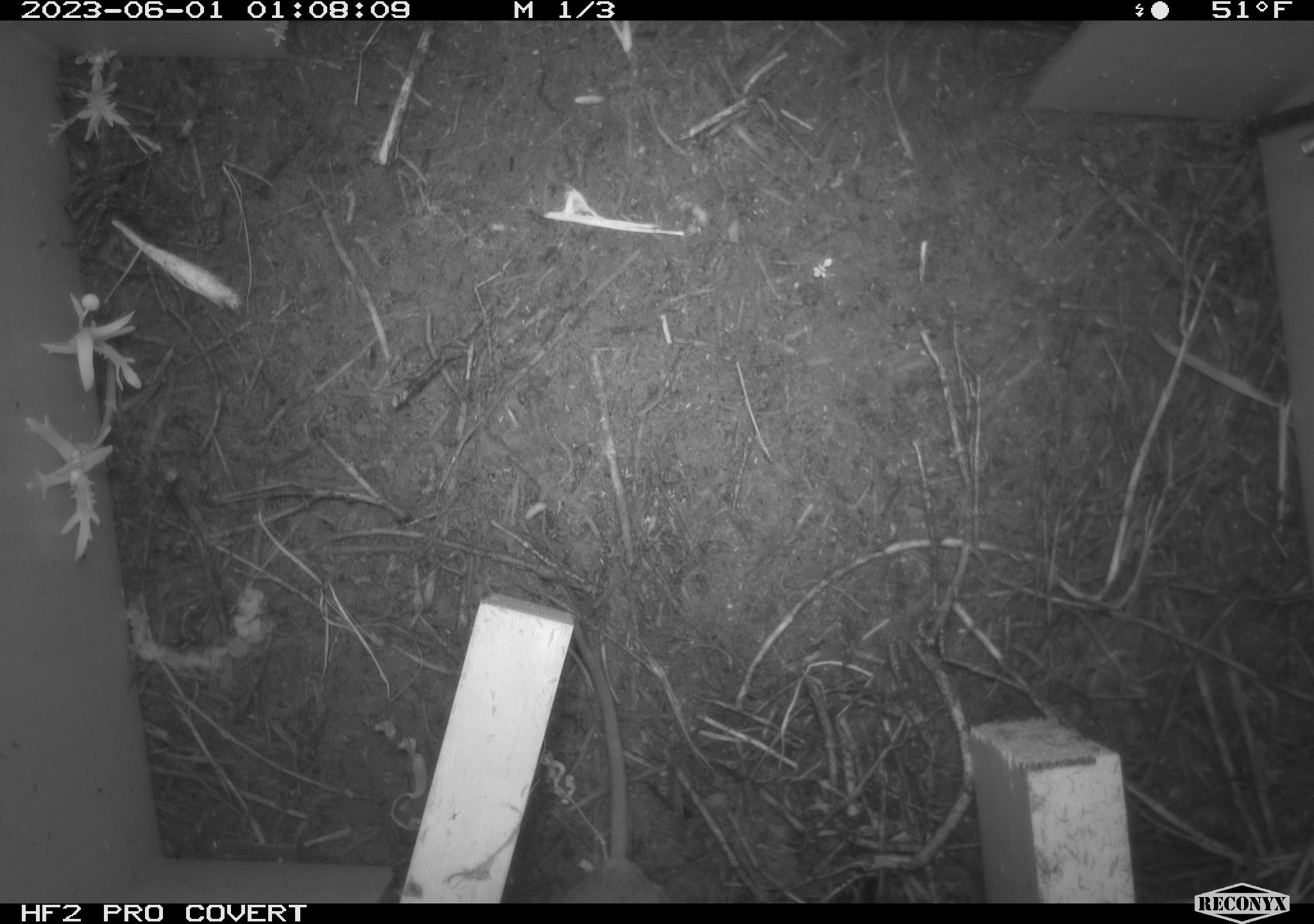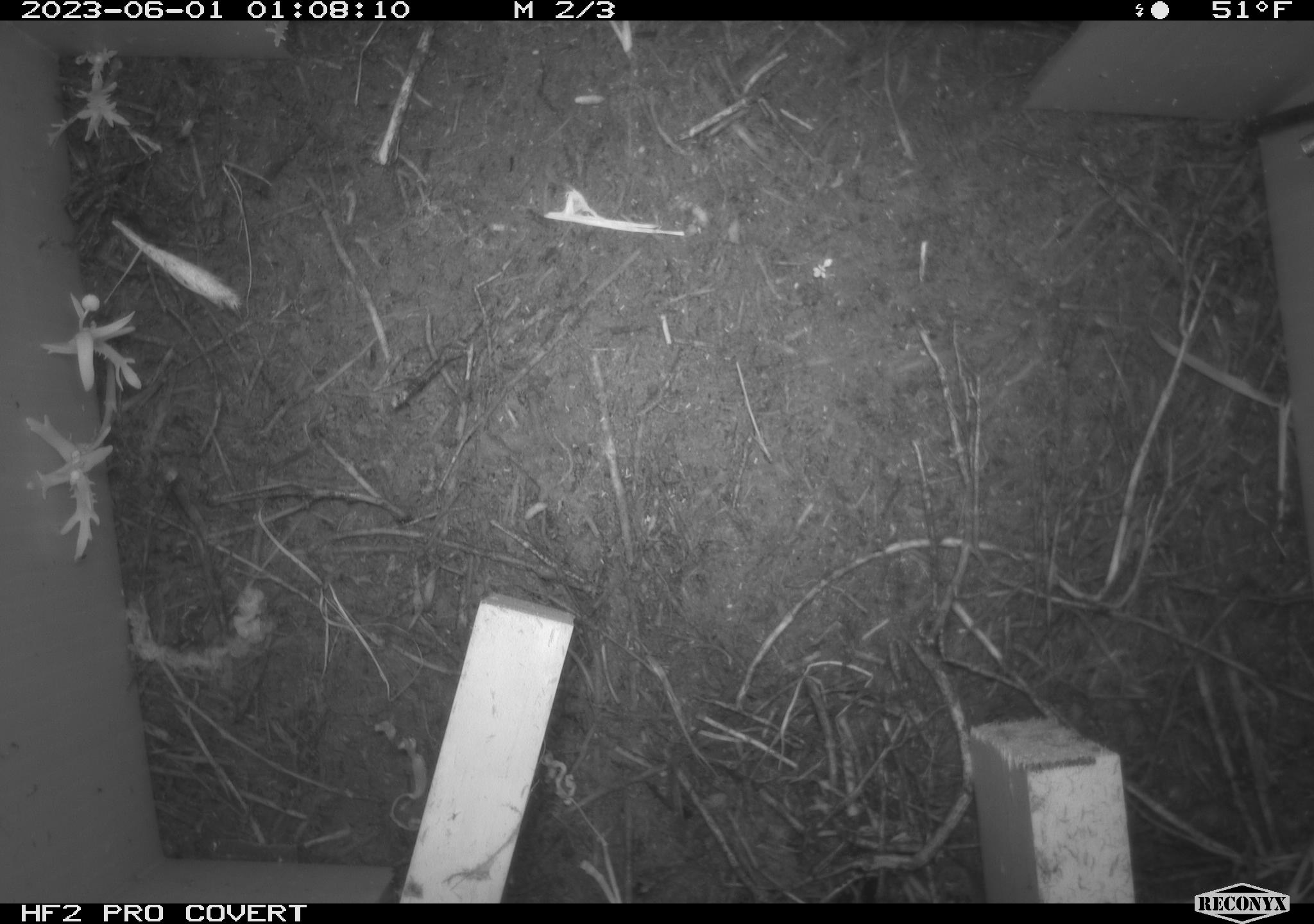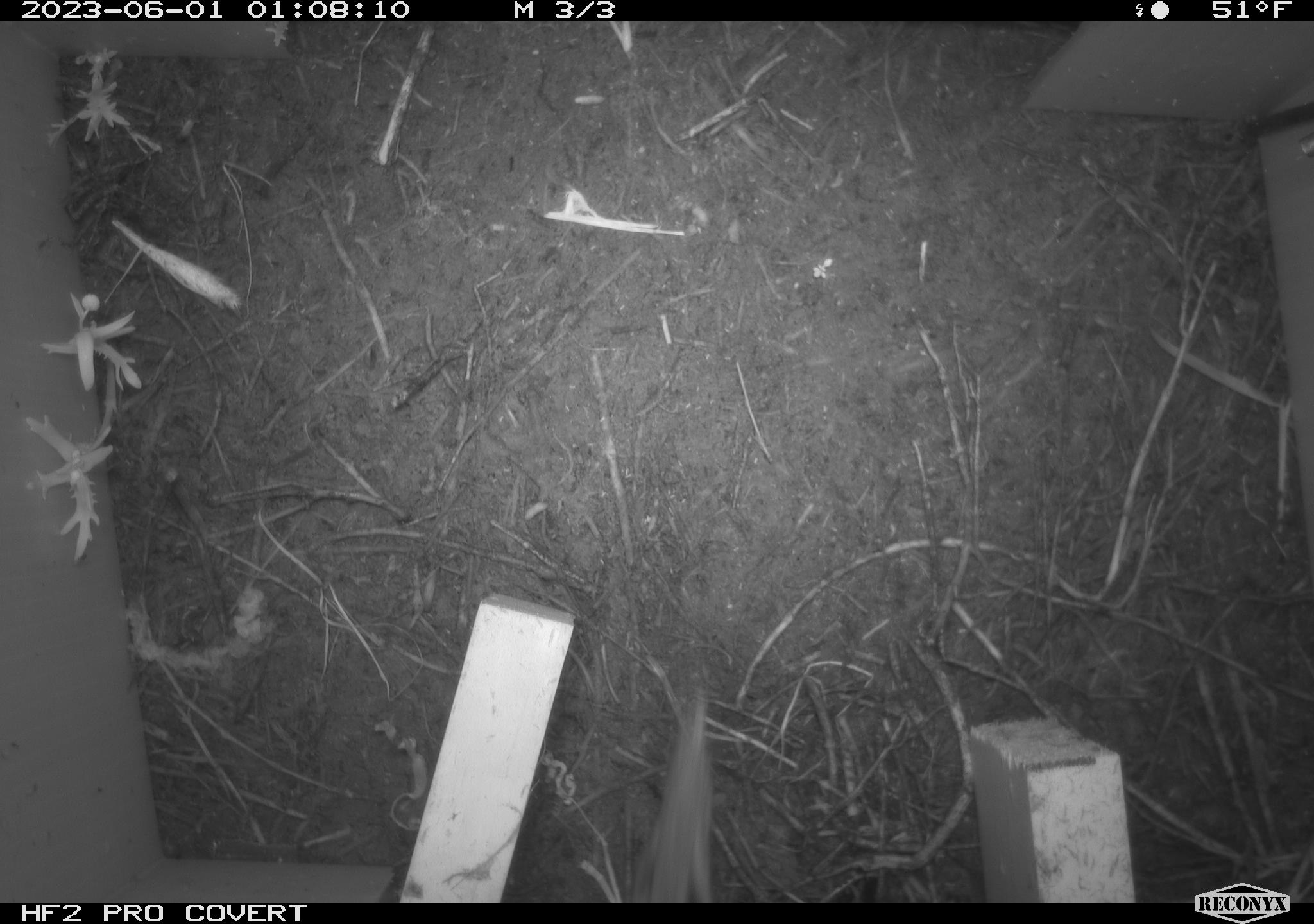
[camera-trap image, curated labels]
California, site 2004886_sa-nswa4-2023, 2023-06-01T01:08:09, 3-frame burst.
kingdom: Animalia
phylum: Chordata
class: Mammalia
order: Rodentia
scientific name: Rodentia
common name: mouse species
Mouse species (Rodentia).